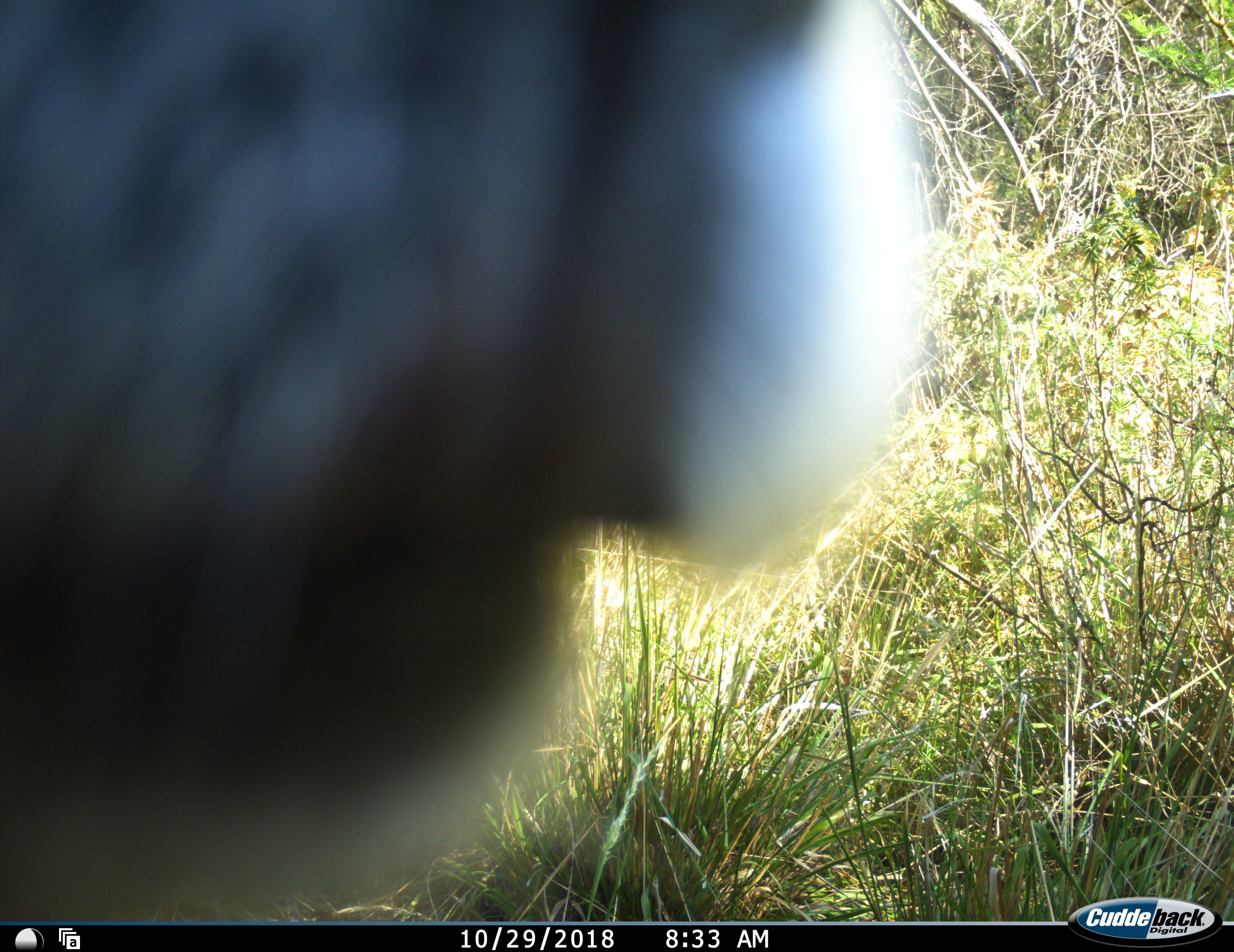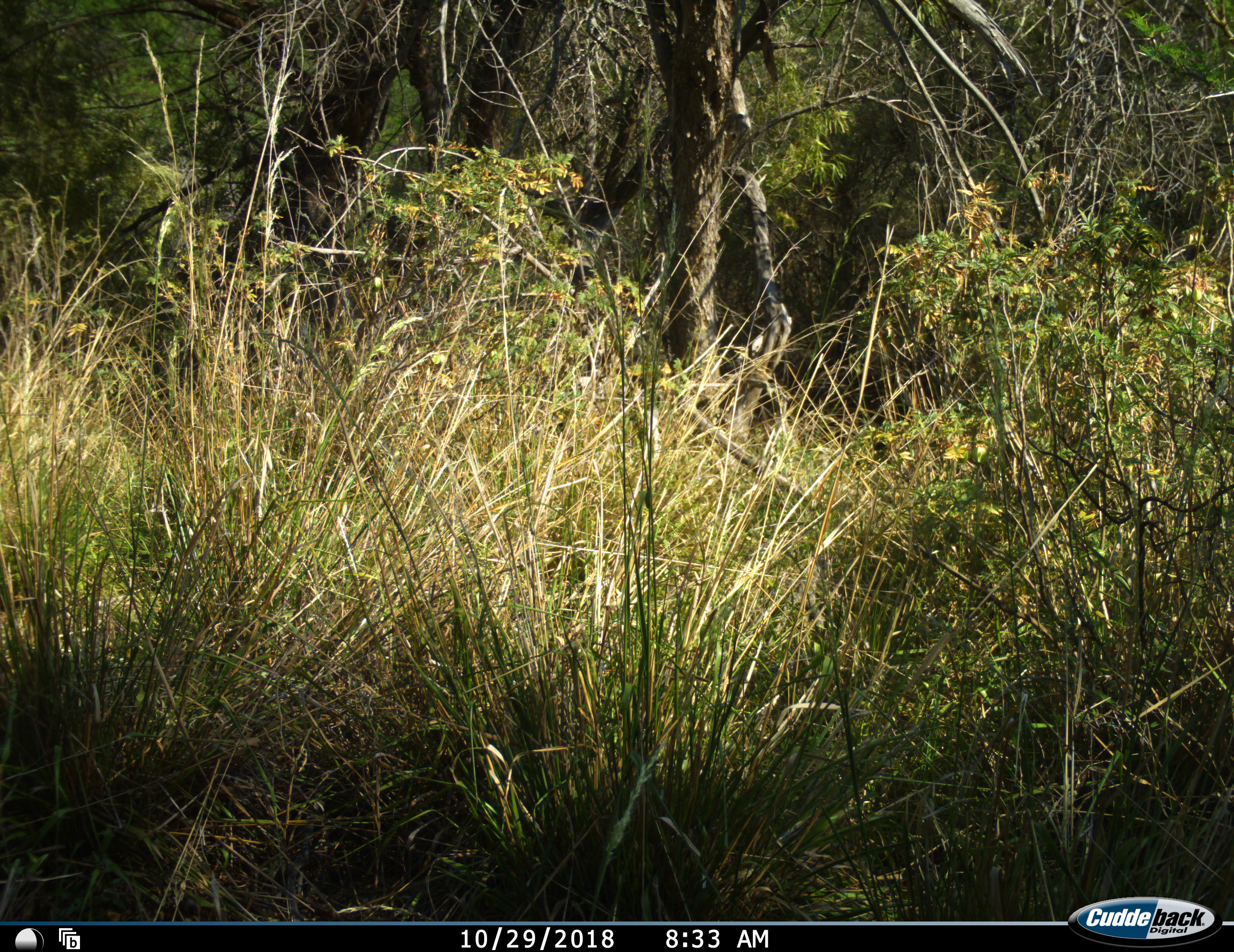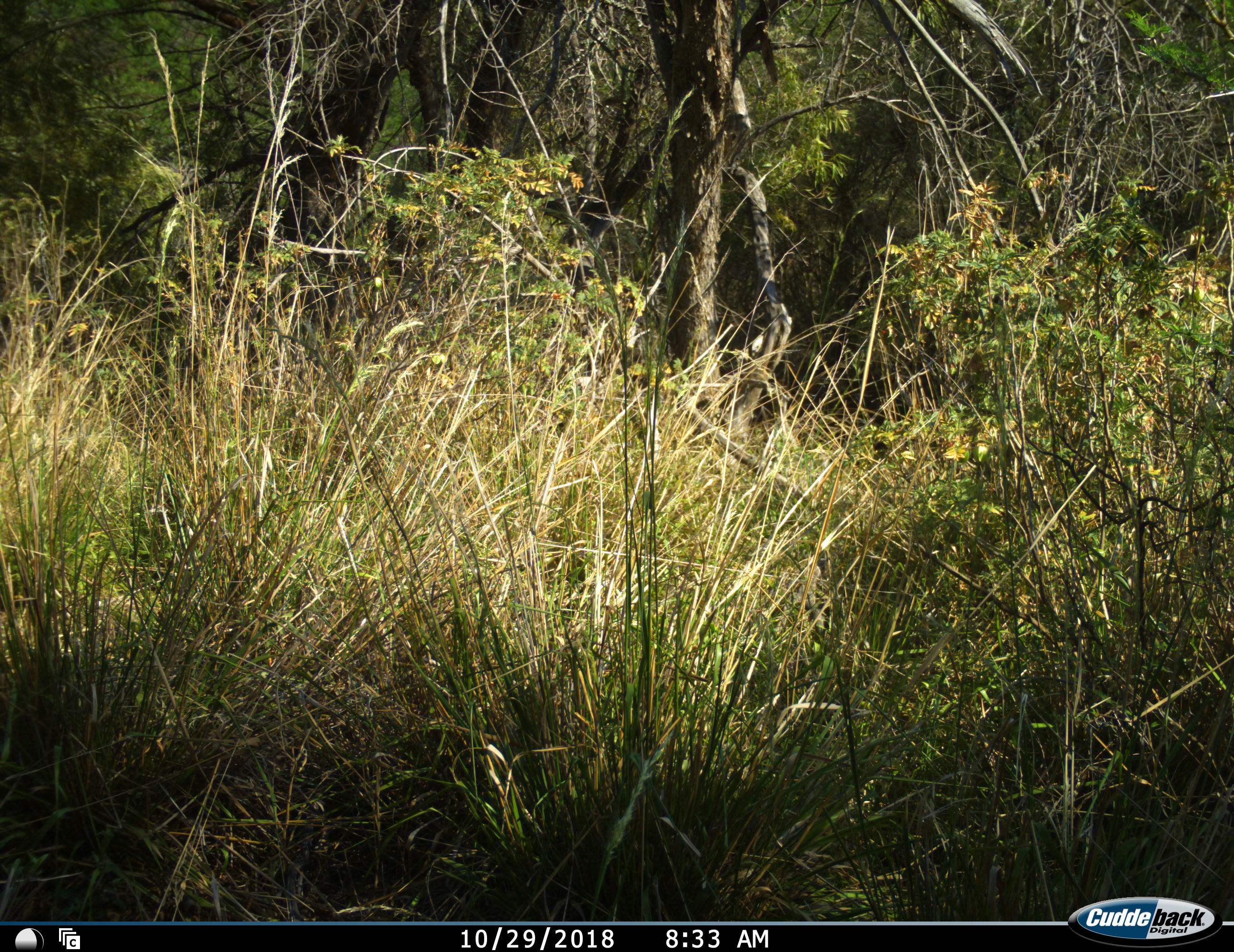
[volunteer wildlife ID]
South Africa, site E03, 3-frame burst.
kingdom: Animalia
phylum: Chordata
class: Mammalia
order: Primates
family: Cercopithecidae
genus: Chlorocebus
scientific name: Chlorocebus pygerythrus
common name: vervet monkey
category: monkeyvervet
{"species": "monkeyvervet (vervet monkey) (Chlorocebus pygerythrus)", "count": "1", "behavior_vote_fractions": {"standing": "0%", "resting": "0%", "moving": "100%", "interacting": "25%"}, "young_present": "0%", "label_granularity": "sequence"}